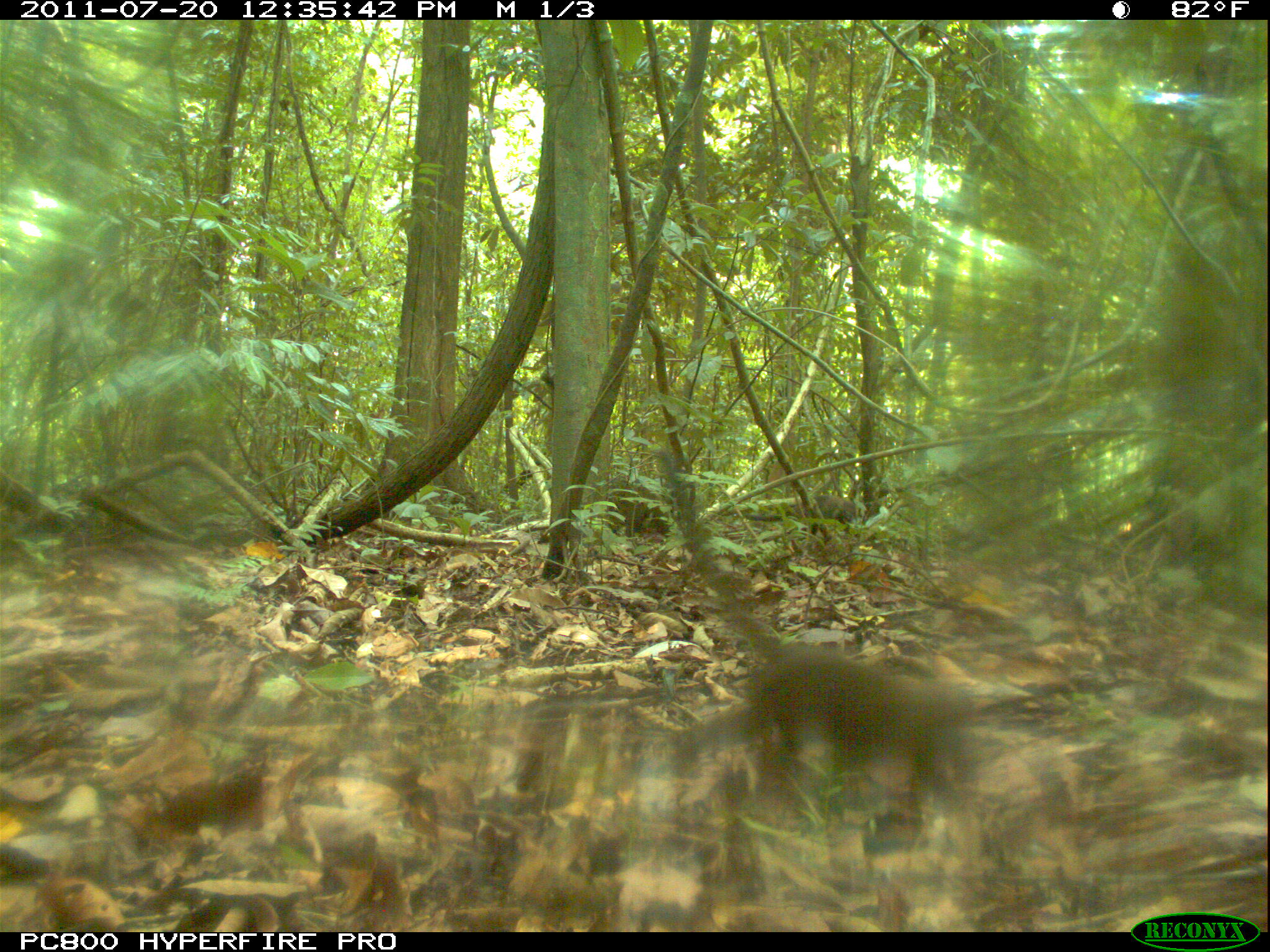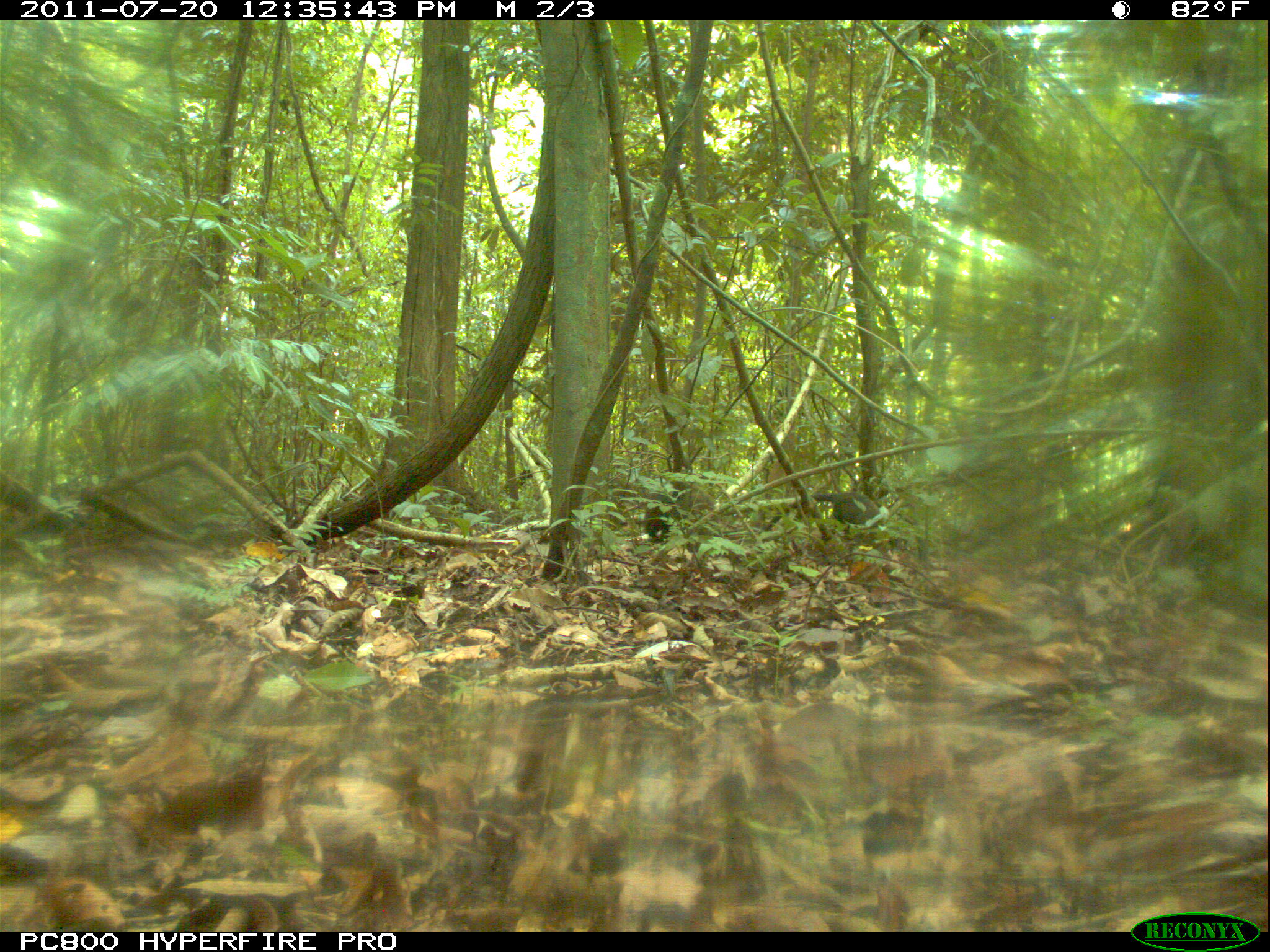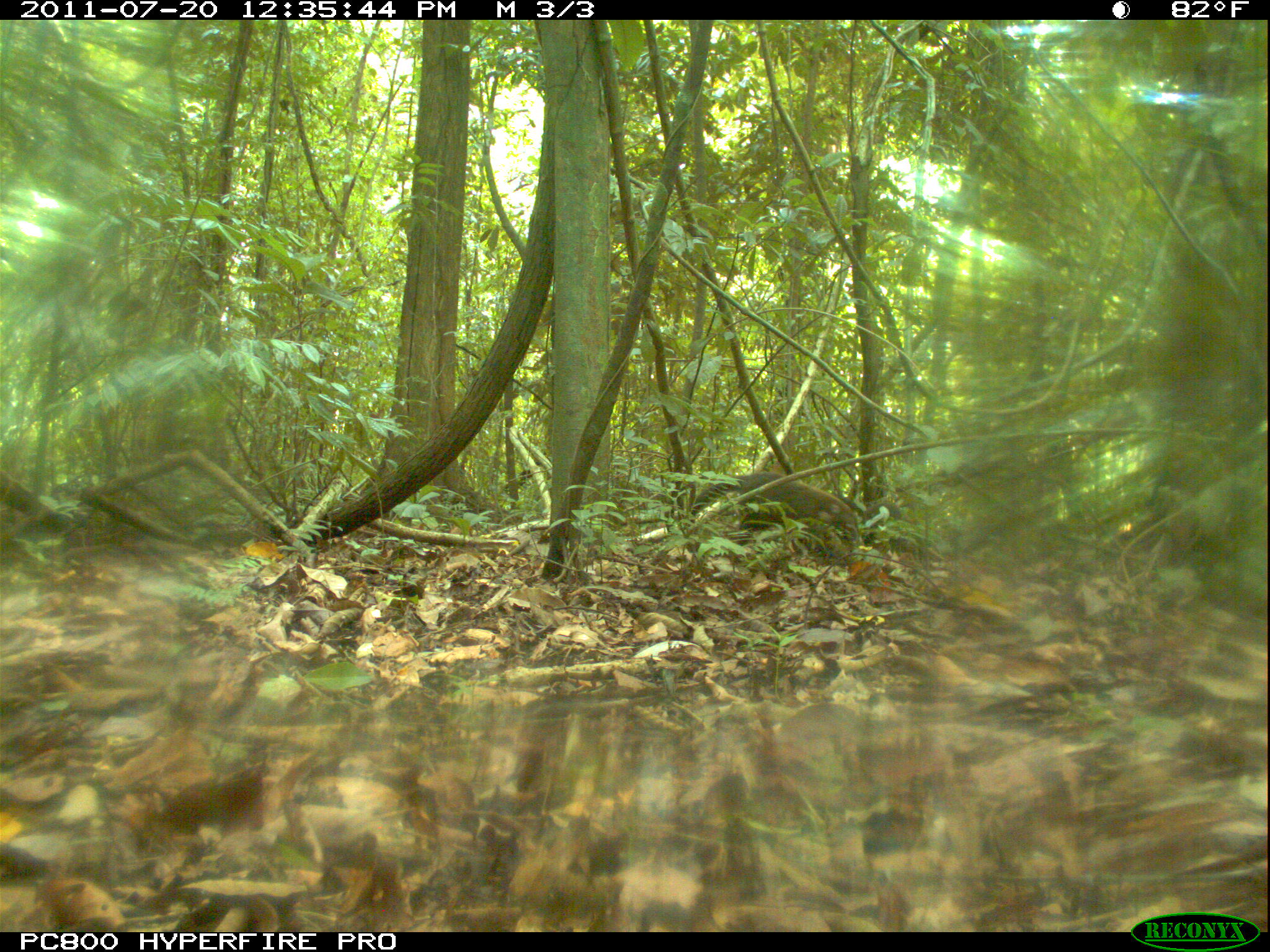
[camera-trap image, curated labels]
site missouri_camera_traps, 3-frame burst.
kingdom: Animalia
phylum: Chordata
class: Mammalia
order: Carnivora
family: Procyonidae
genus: Nasua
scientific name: Nasua narica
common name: white-nosed coati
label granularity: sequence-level